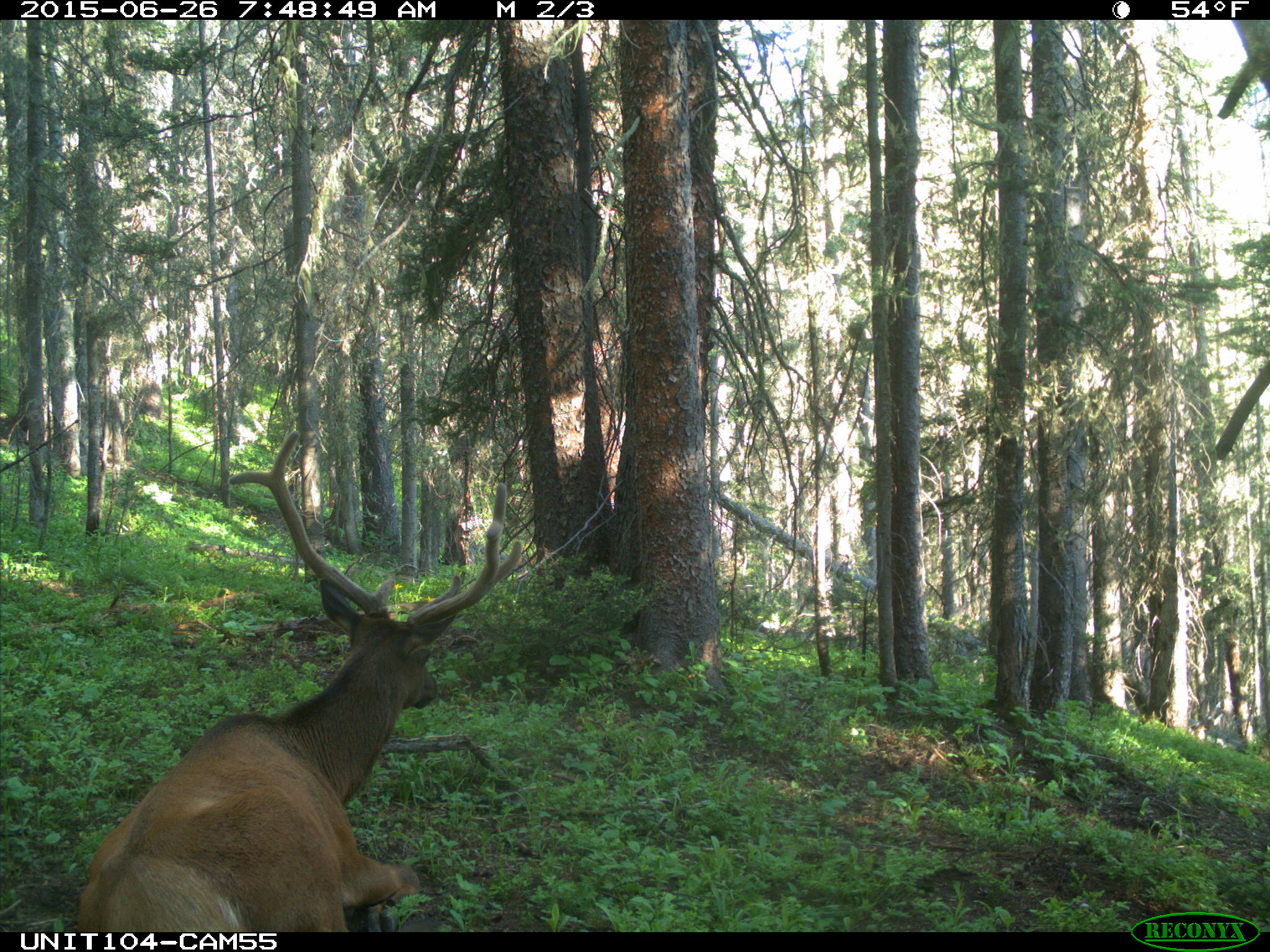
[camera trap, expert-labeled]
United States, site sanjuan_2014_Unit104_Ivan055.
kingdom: Animalia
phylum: Chordata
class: Mammalia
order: Artiodactyla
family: Cervidae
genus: Cervus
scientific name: Cervus elaphus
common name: red deer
Cervus elaphus (red deer).